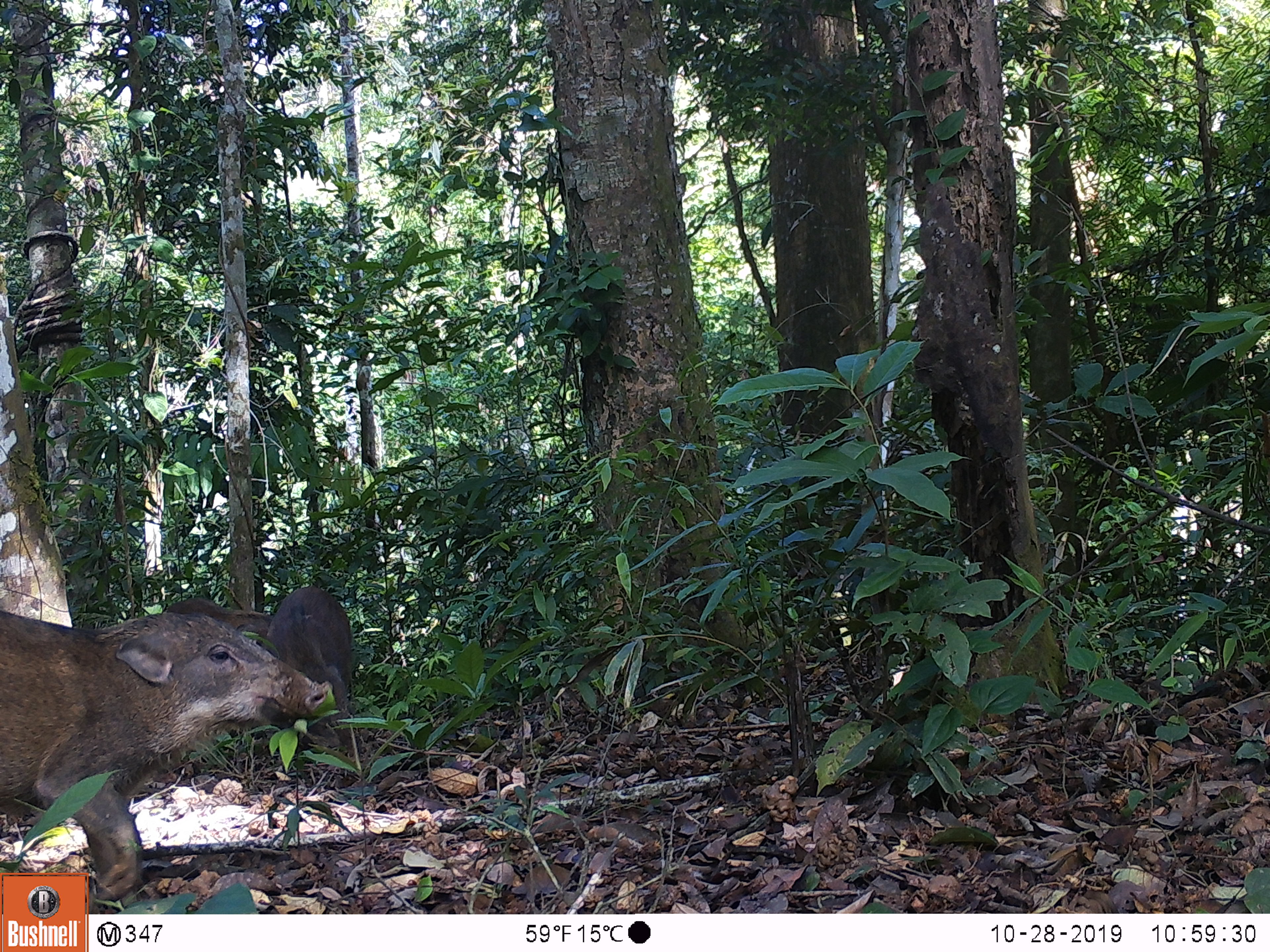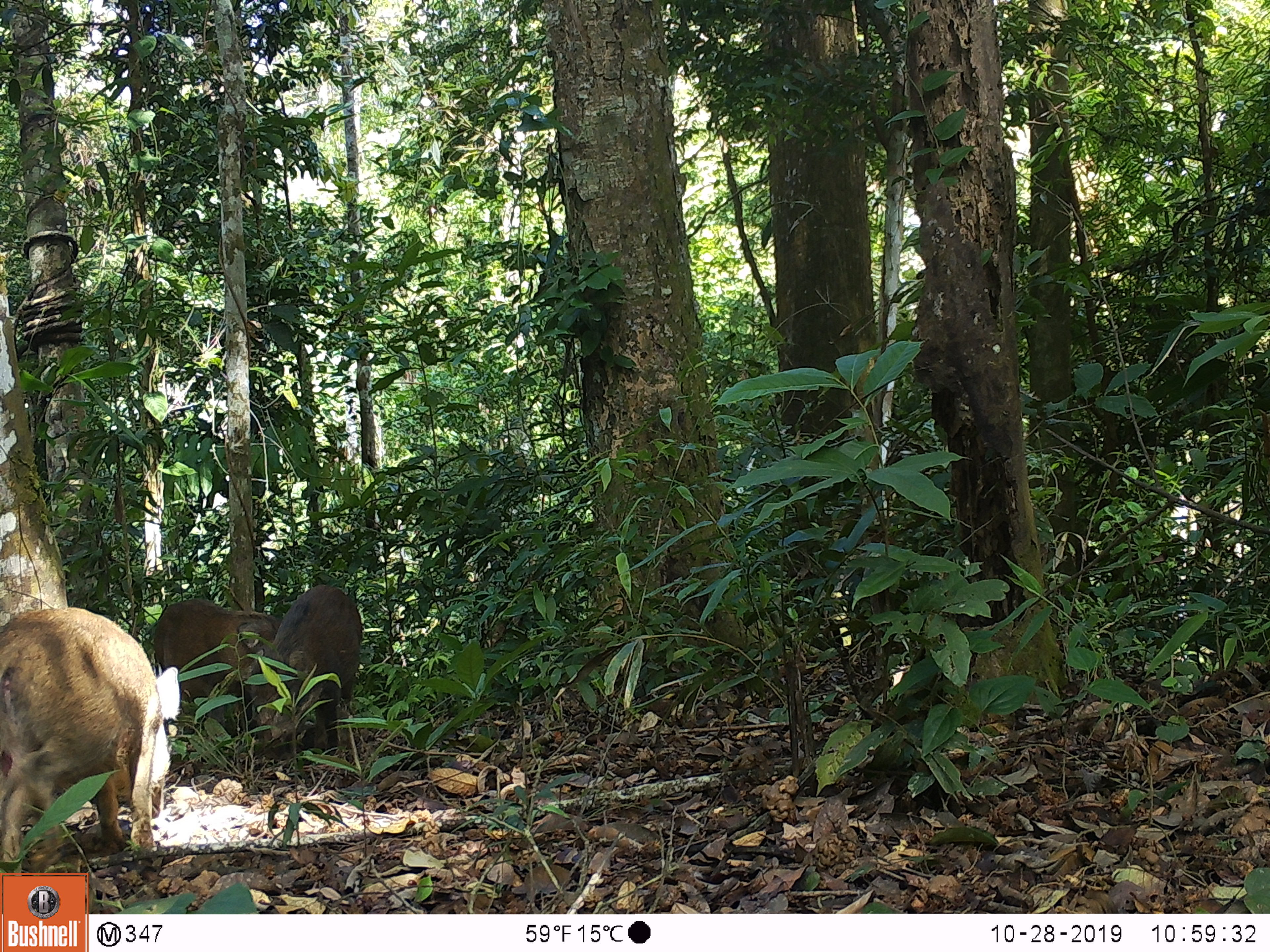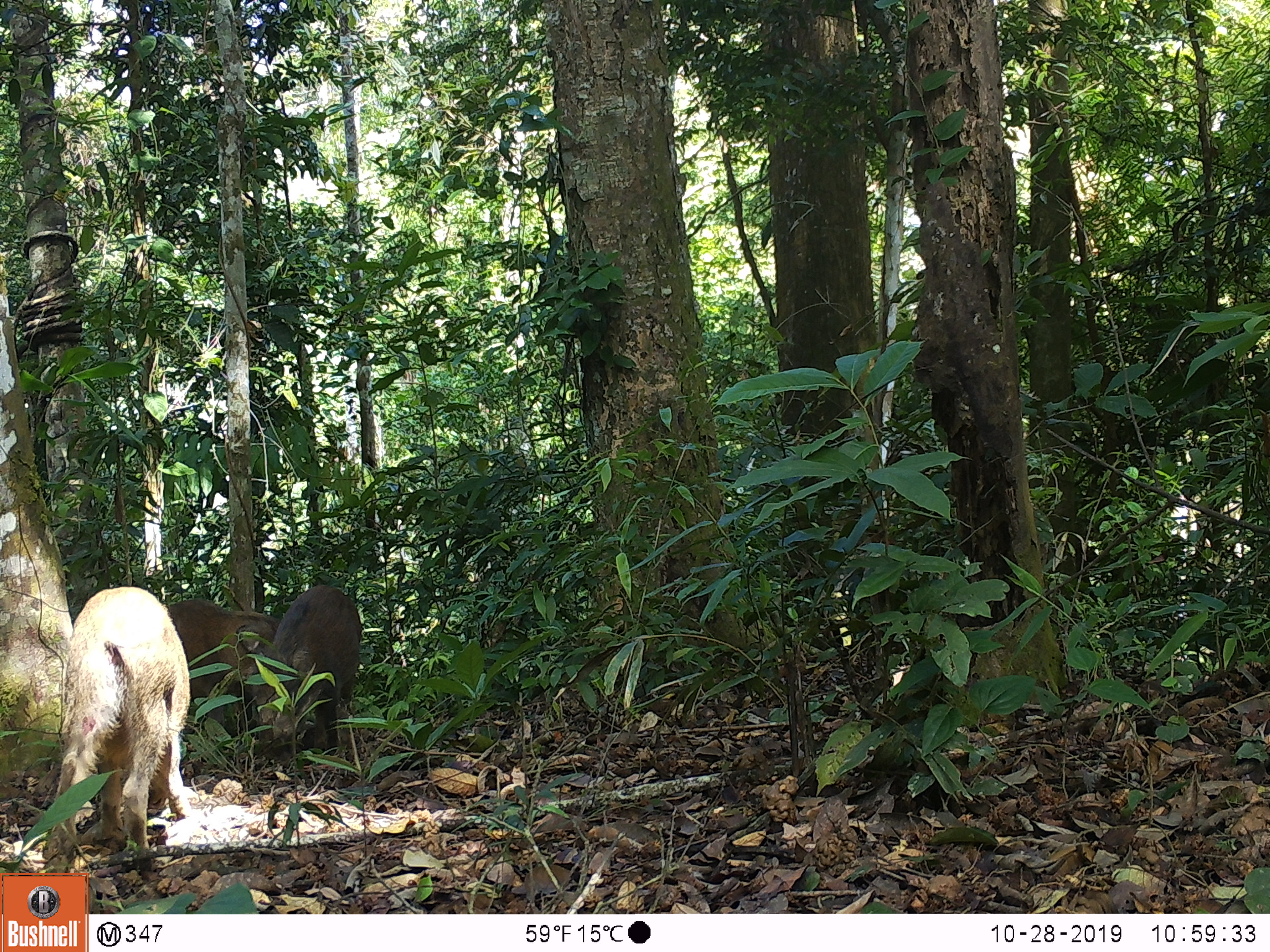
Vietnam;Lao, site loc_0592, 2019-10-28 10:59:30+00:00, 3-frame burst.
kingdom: Animalia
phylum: Chordata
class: Mammalia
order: Artiodactyla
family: Suidae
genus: Sus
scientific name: Sus scrofa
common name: eurasian wild pig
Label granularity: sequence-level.